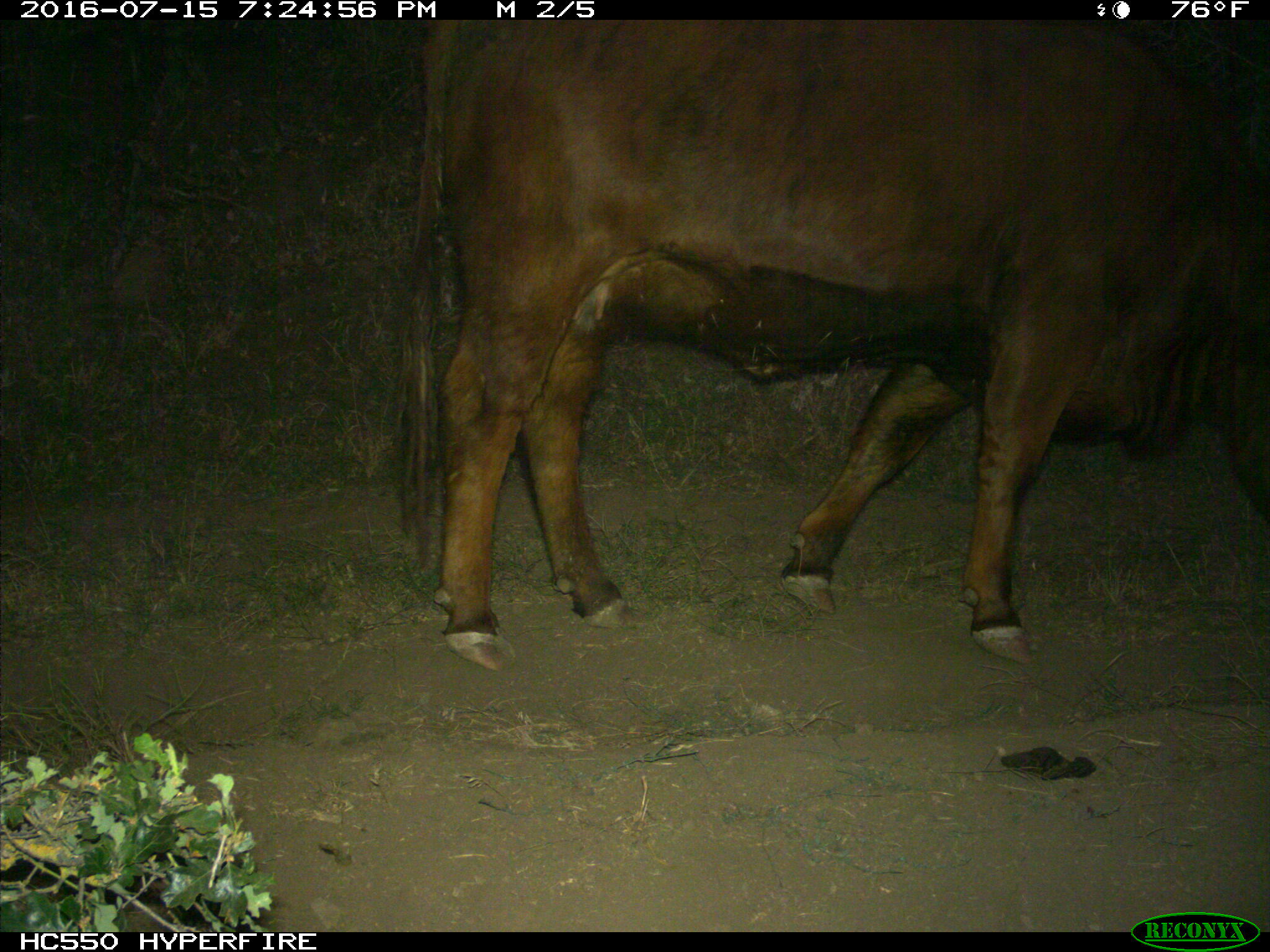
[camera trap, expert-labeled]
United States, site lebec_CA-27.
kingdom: Animalia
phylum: Chordata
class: Mammalia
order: Artiodactyla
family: Bovidae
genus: Bos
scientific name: Bos taurus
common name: domestic cow